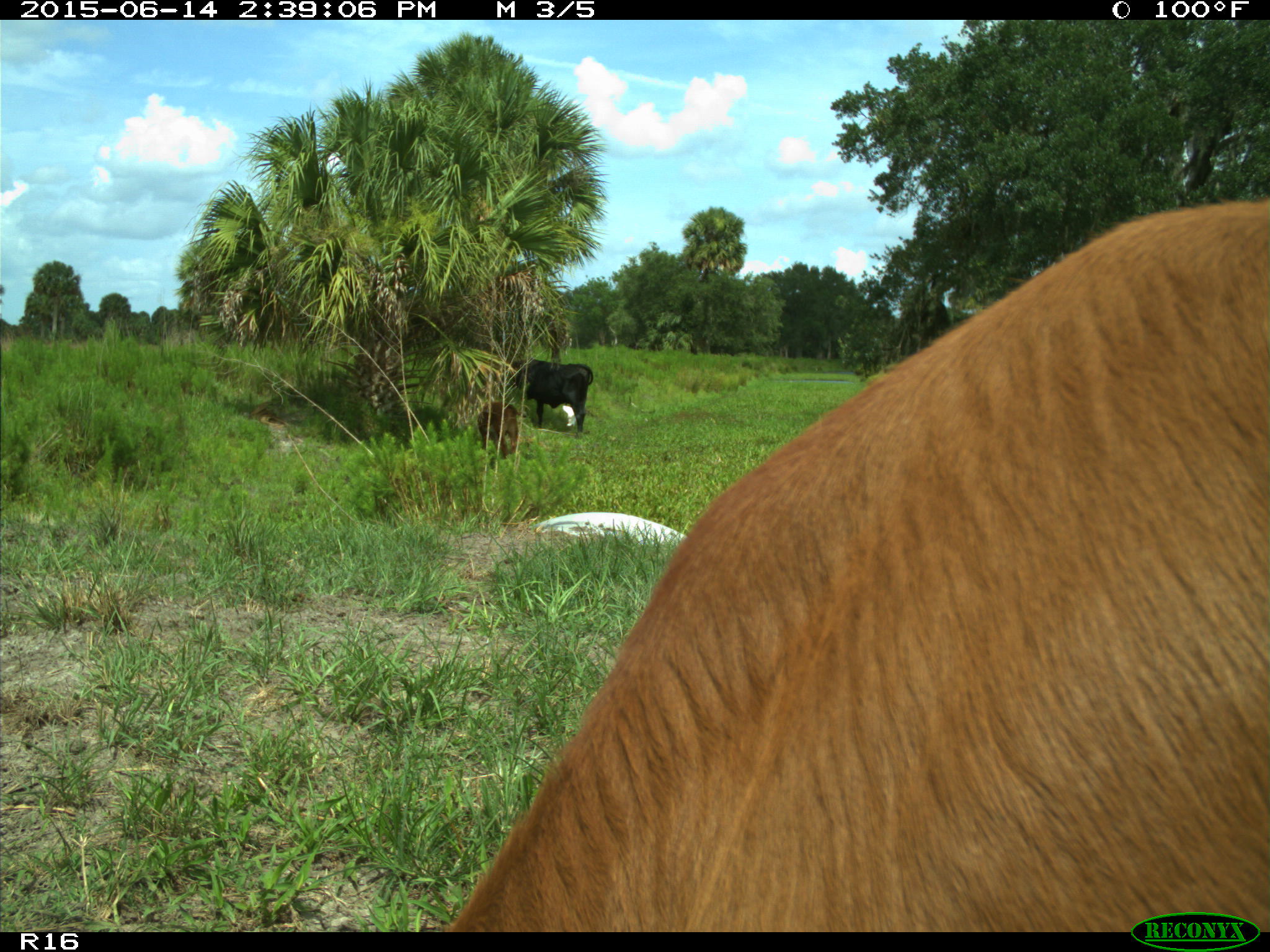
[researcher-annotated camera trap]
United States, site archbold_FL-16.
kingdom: Animalia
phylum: Chordata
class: Mammalia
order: Artiodactyla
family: Bovidae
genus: Bos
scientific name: Bos taurus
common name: domestic cow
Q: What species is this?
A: Bos taurus (domestic cow).